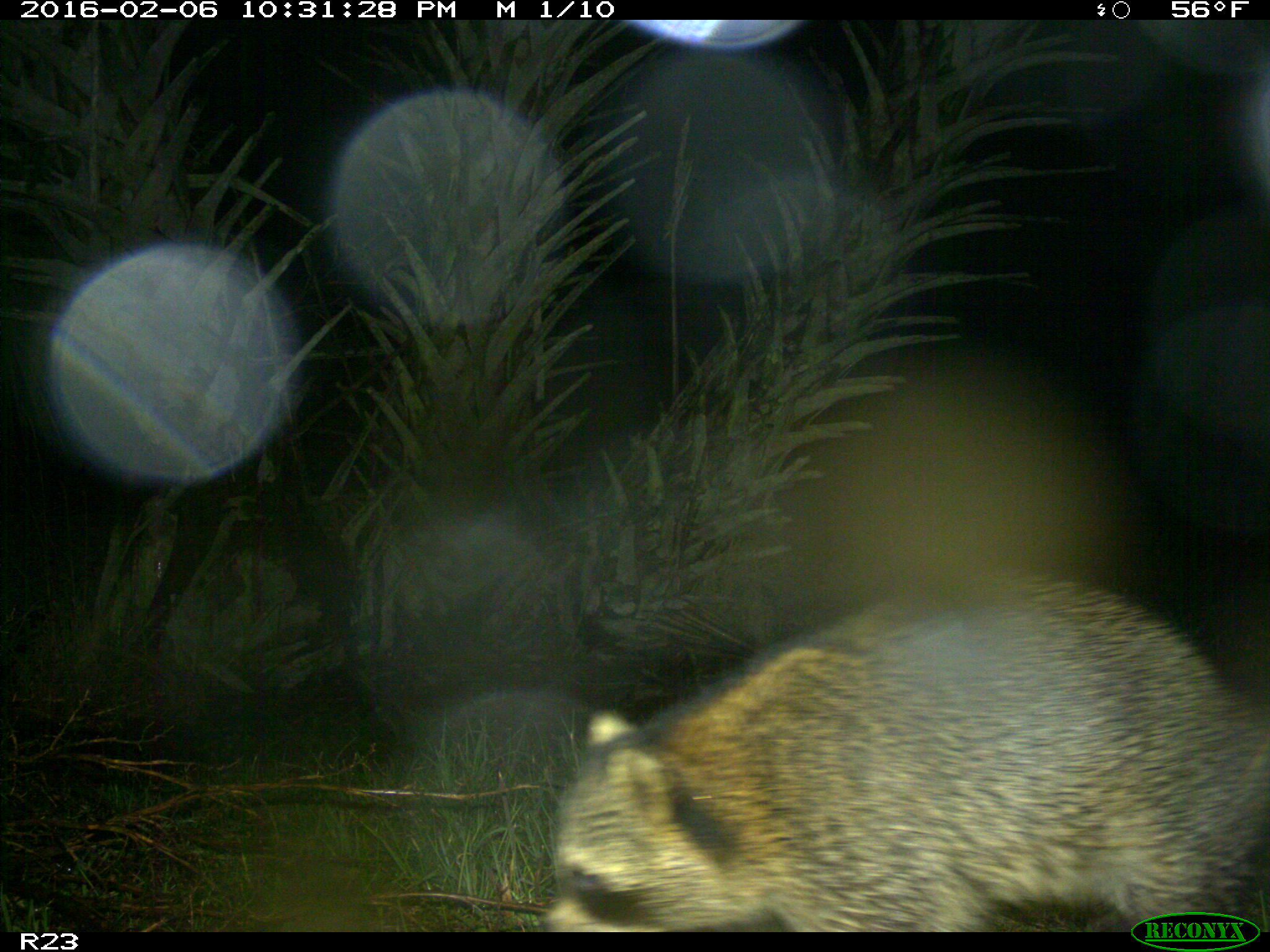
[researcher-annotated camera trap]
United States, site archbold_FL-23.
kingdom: Animalia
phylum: Chordata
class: Mammalia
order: Carnivora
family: Procyonidae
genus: Procyon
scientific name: Procyon lotor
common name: common raccoon